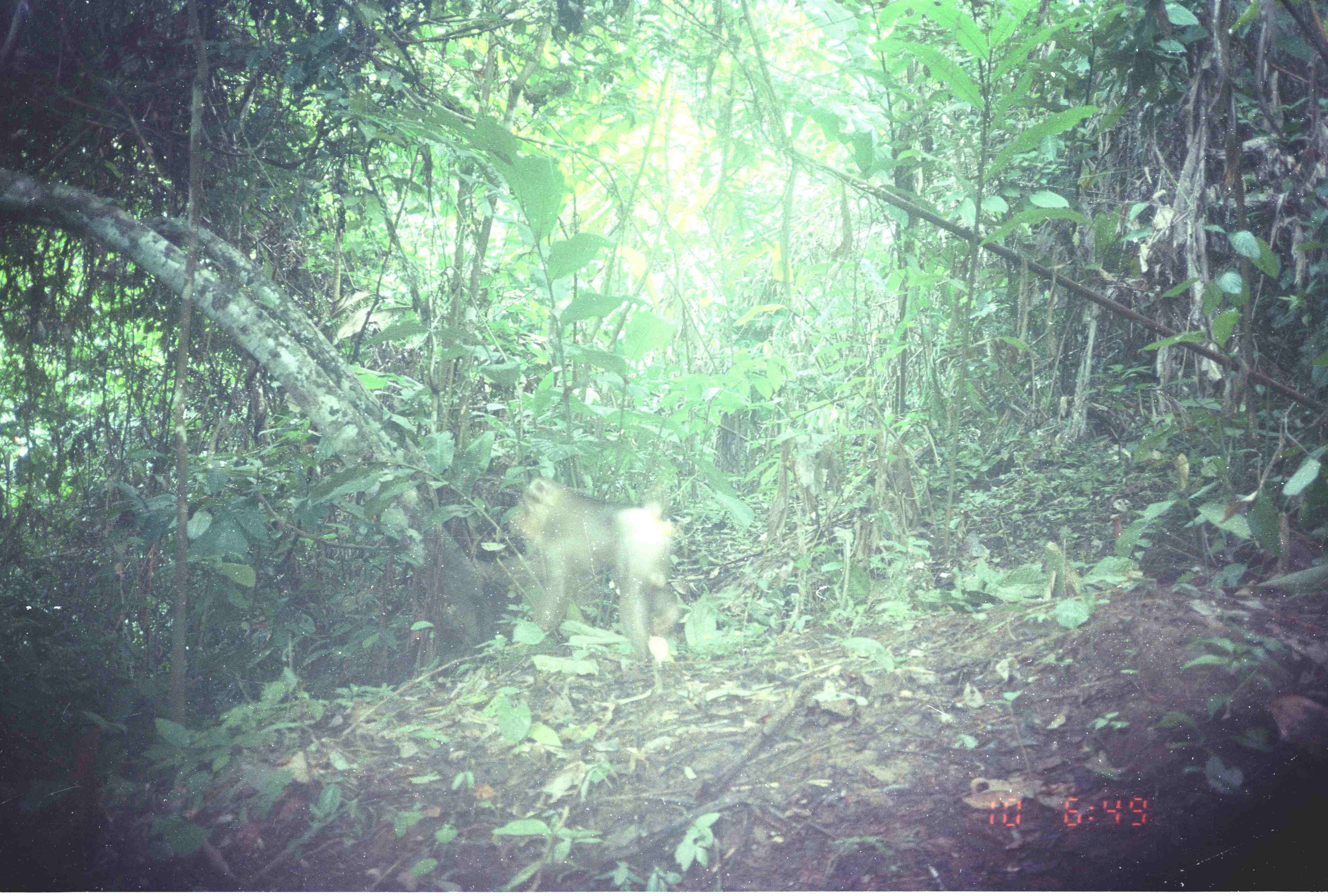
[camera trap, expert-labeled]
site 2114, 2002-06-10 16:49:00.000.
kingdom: Animalia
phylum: Chordata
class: Mammalia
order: Primates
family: Cercopithecidae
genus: Macaca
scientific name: Macaca nemestrina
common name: southern pig-tailed macaque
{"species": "Macaca nemestrina (southern pig-tailed macaque)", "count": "1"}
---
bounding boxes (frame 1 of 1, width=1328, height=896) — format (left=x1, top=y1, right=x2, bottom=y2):
macaca nemestrina: (left=497, top=477, right=683, bottom=665)